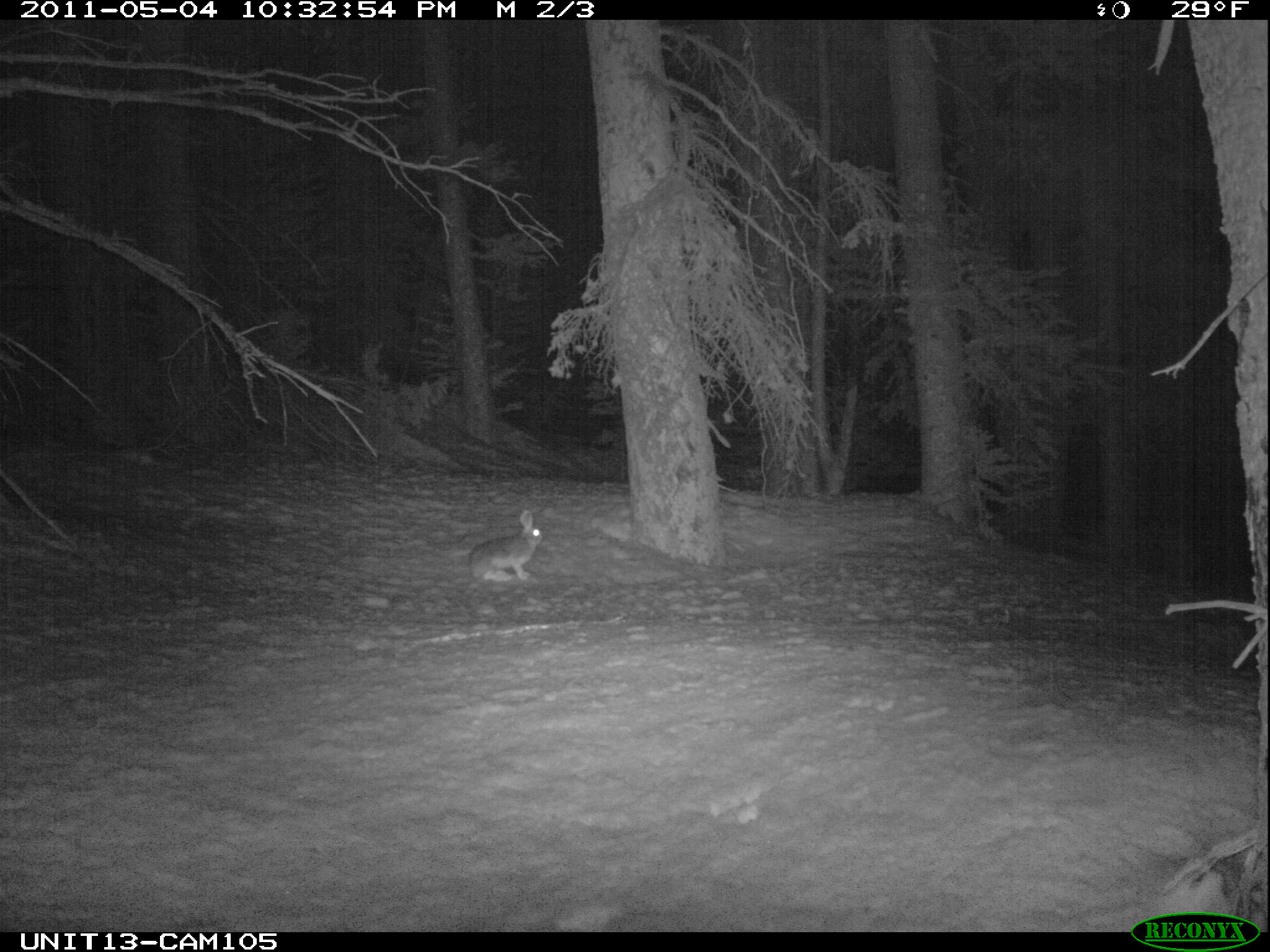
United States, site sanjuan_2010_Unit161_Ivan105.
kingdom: Animalia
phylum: Chordata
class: Mammalia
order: Lagomorpha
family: Leporidae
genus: Lepus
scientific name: Lepus americanus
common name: snowshoe hare